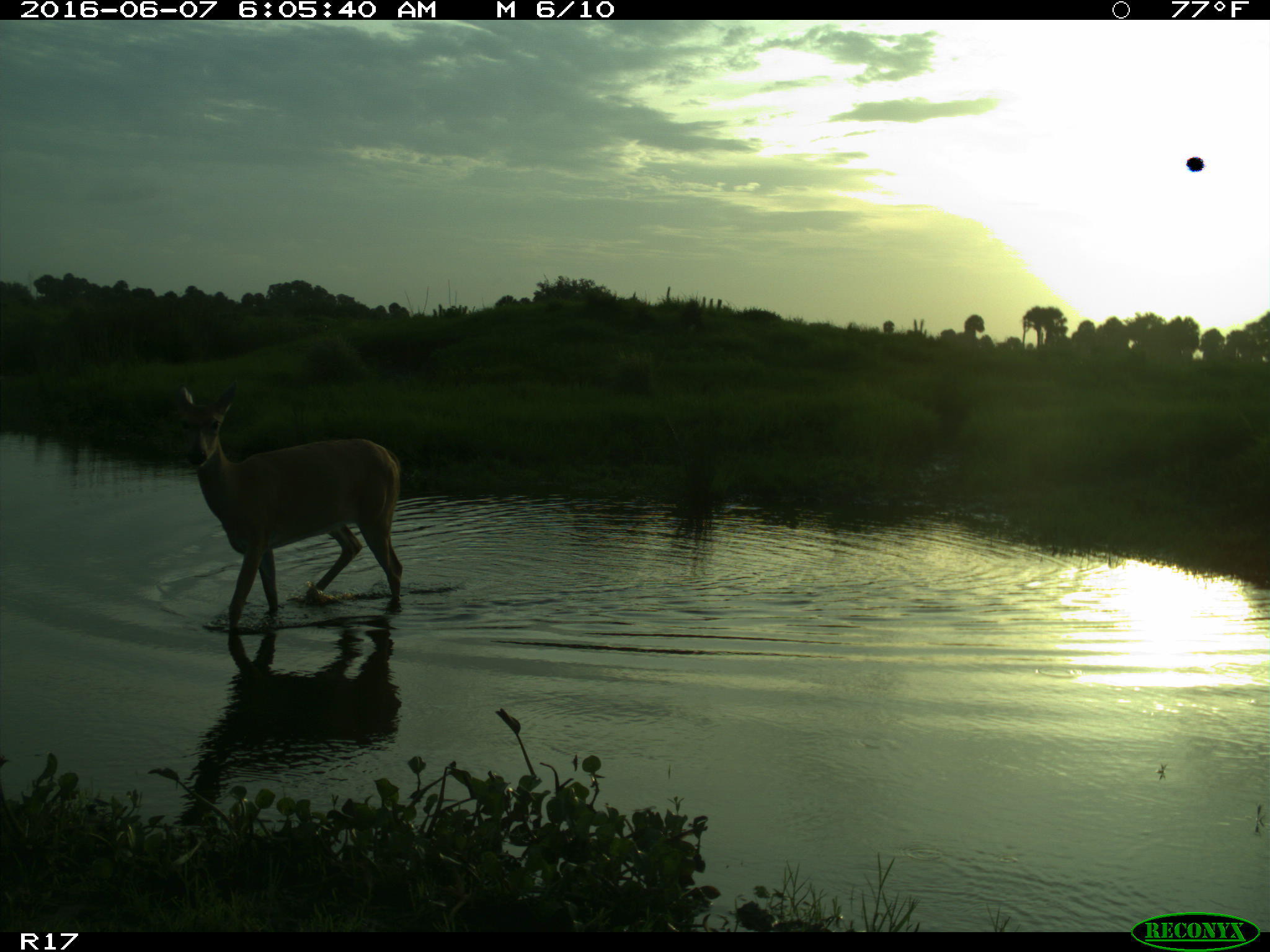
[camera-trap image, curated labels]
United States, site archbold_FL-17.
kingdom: Animalia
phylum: Chordata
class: Mammalia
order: Artiodactyla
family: Cervidae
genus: Odocoileus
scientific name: Odocoileus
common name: deer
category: unidentified deer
Unidentified deer (deer) (Odocoileus).